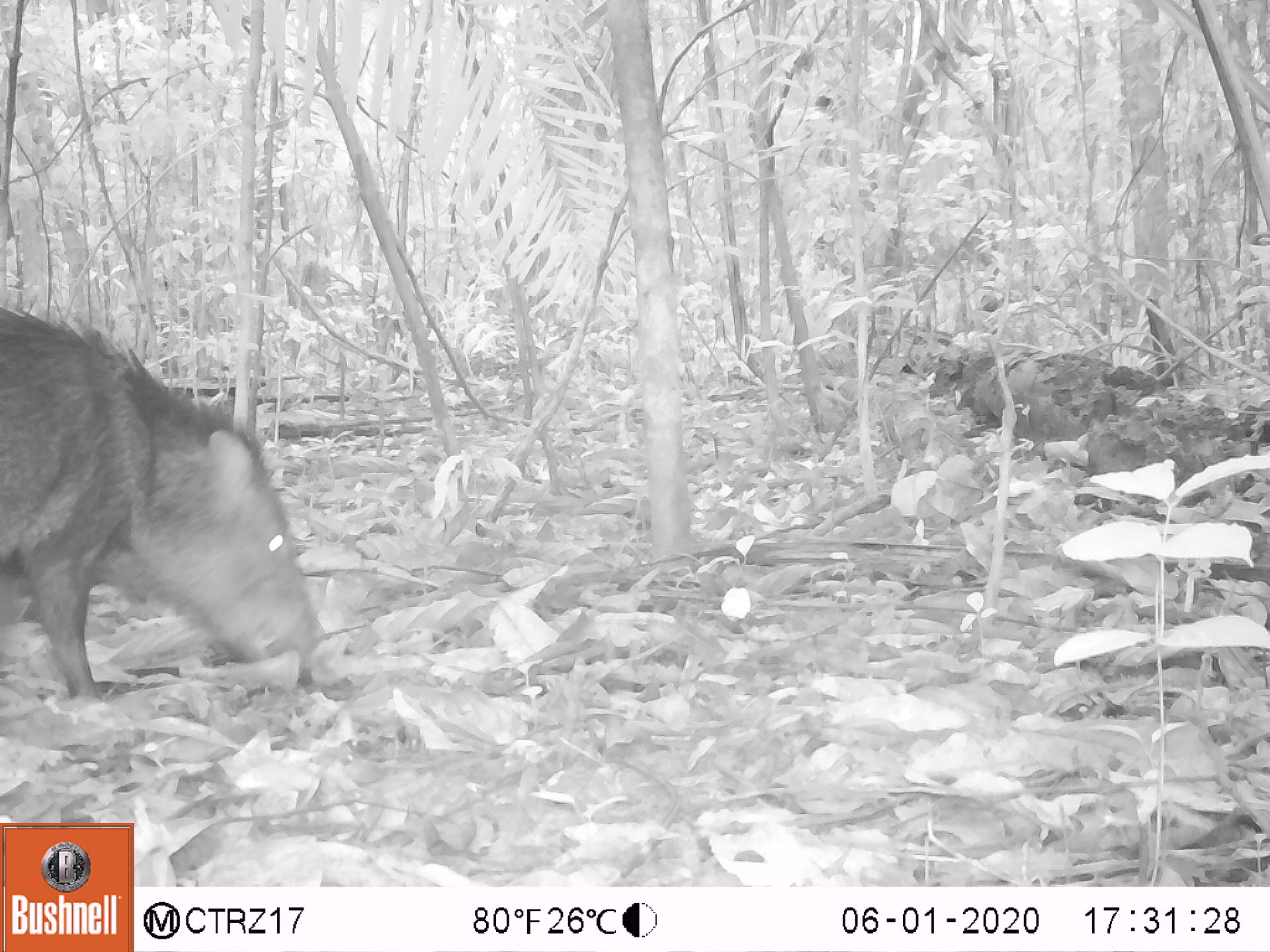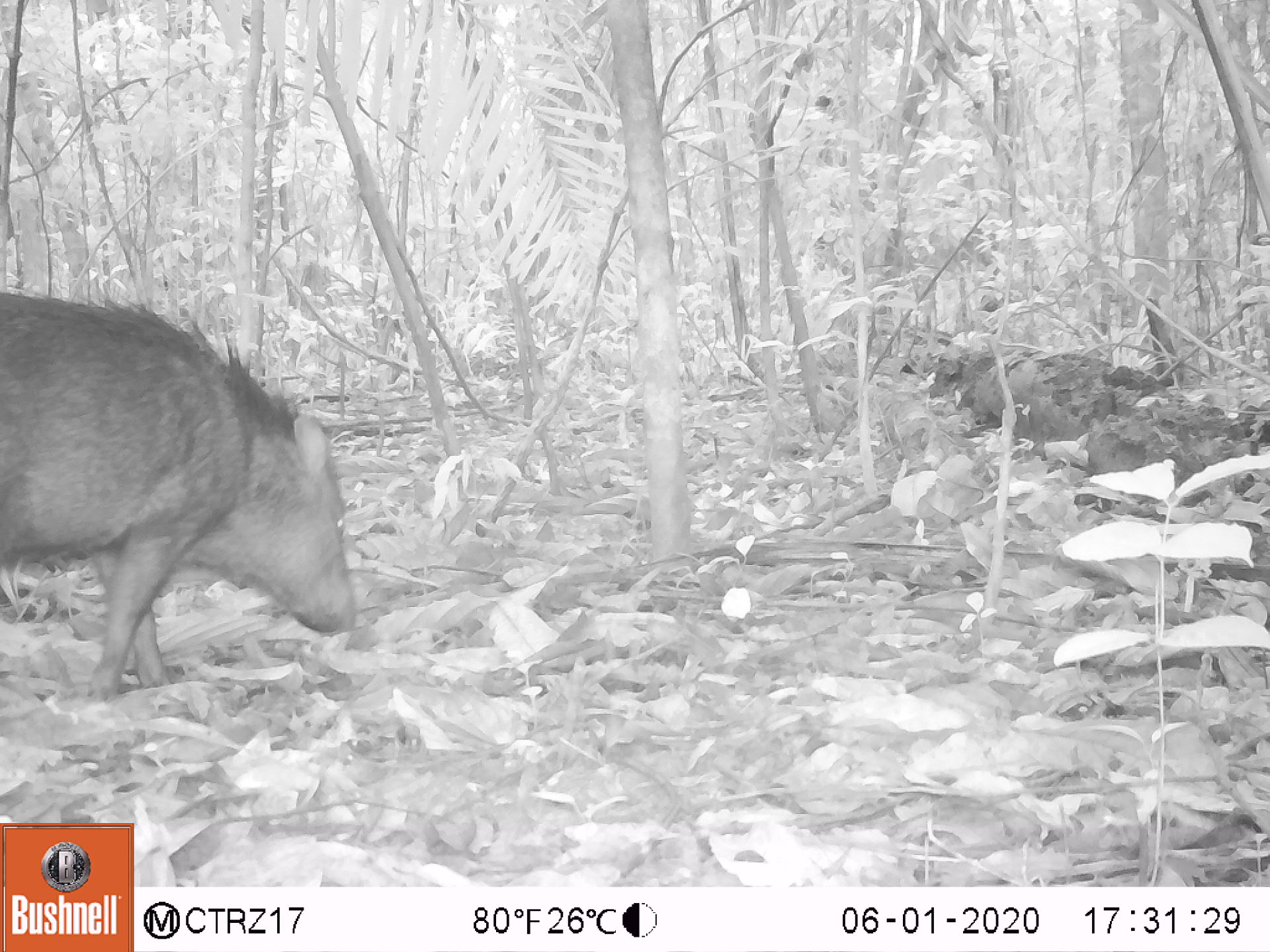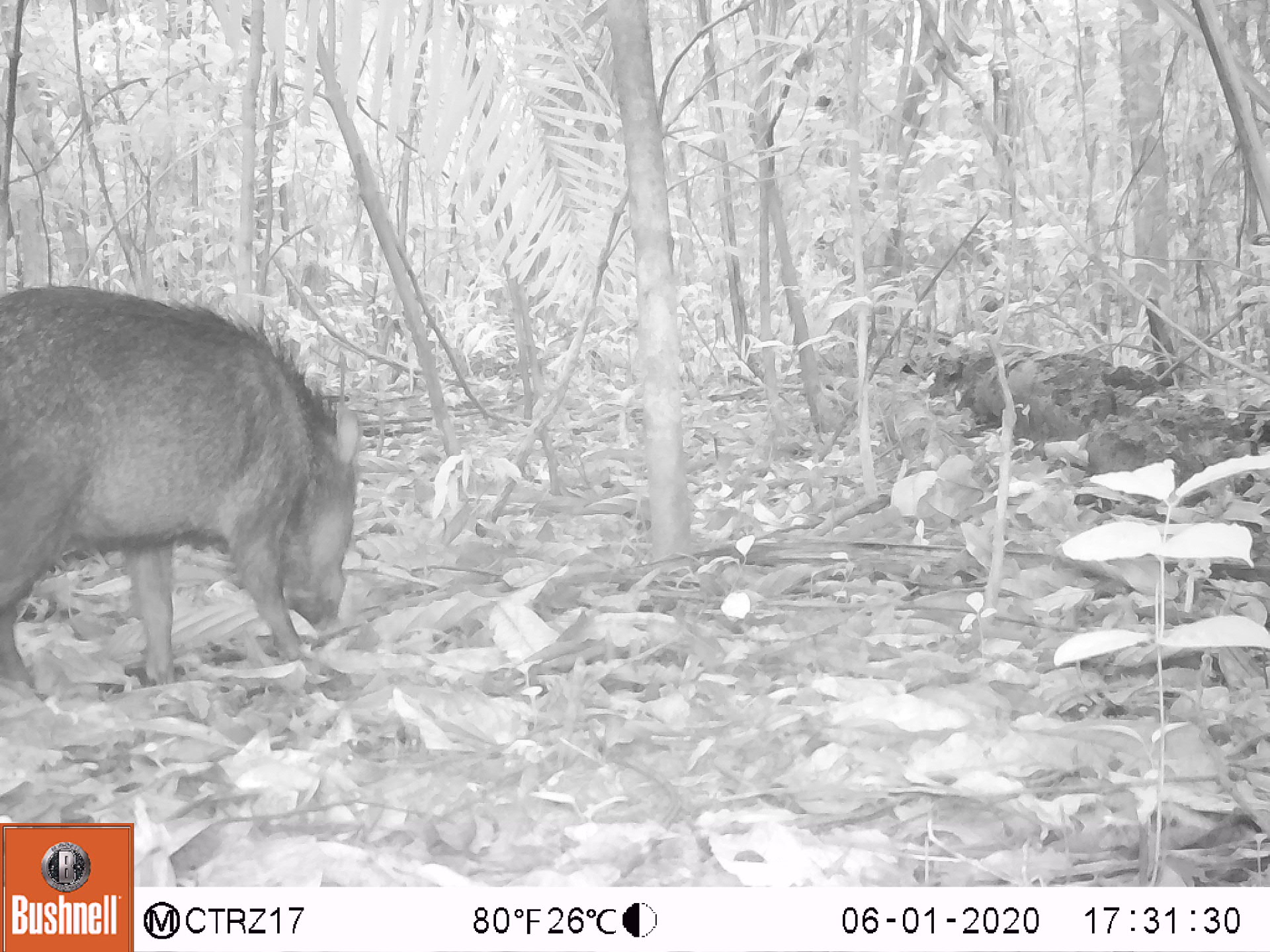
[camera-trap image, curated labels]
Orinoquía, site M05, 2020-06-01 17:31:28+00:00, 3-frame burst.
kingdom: Animalia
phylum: Chordata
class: Mammalia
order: Artiodactyla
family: Tayassuidae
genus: Pecari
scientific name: Pecari tajacu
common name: collared peccary